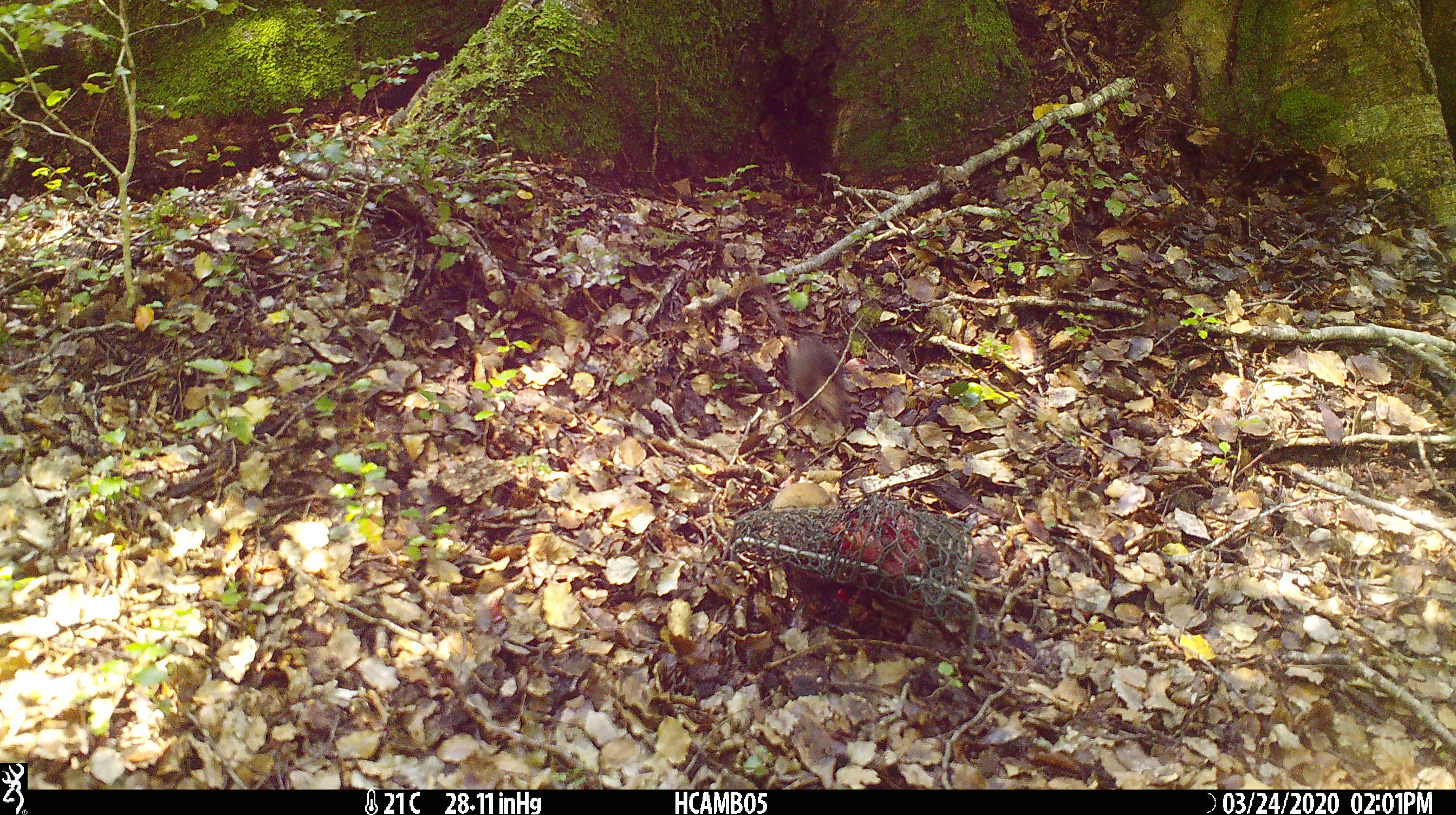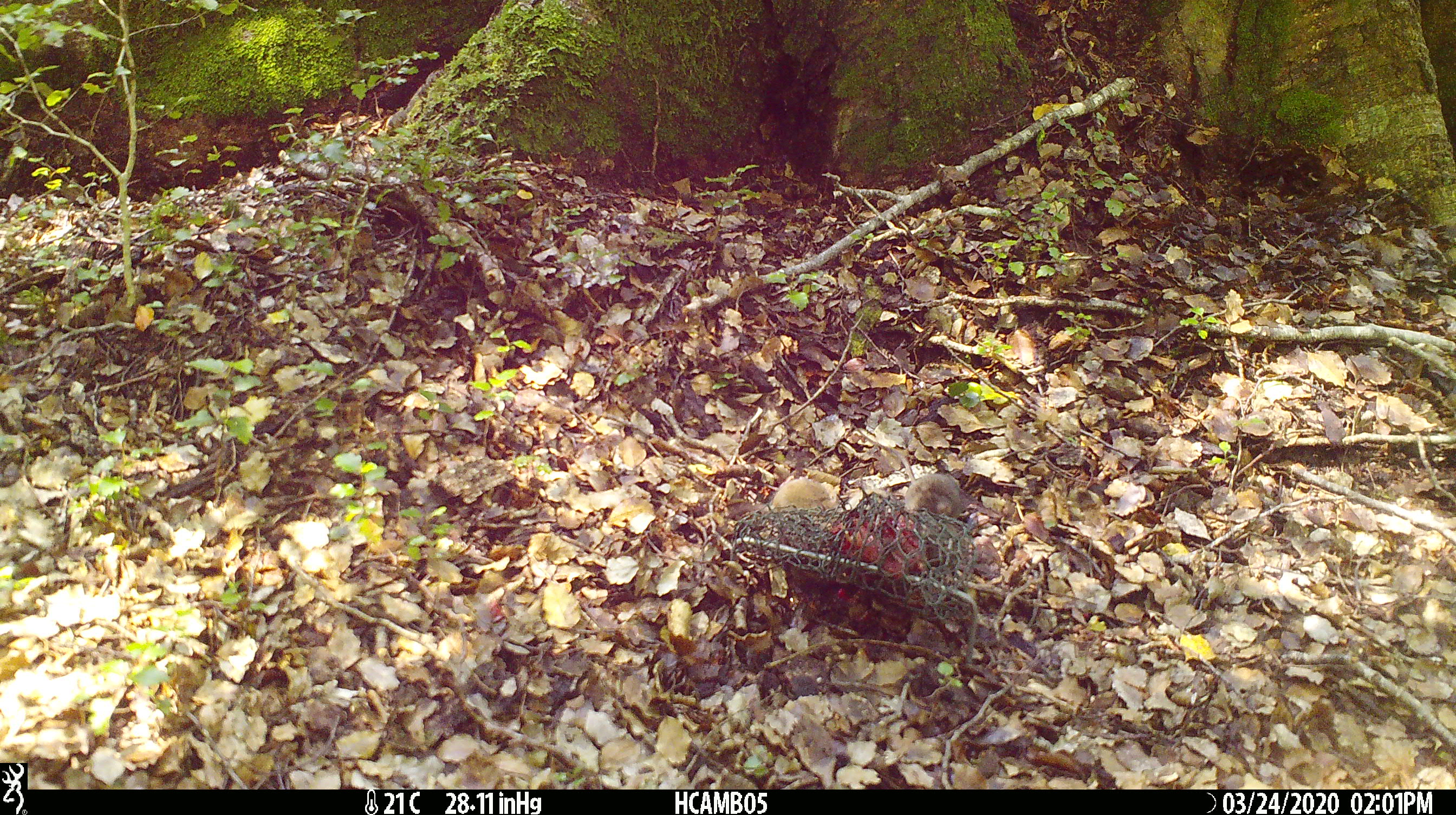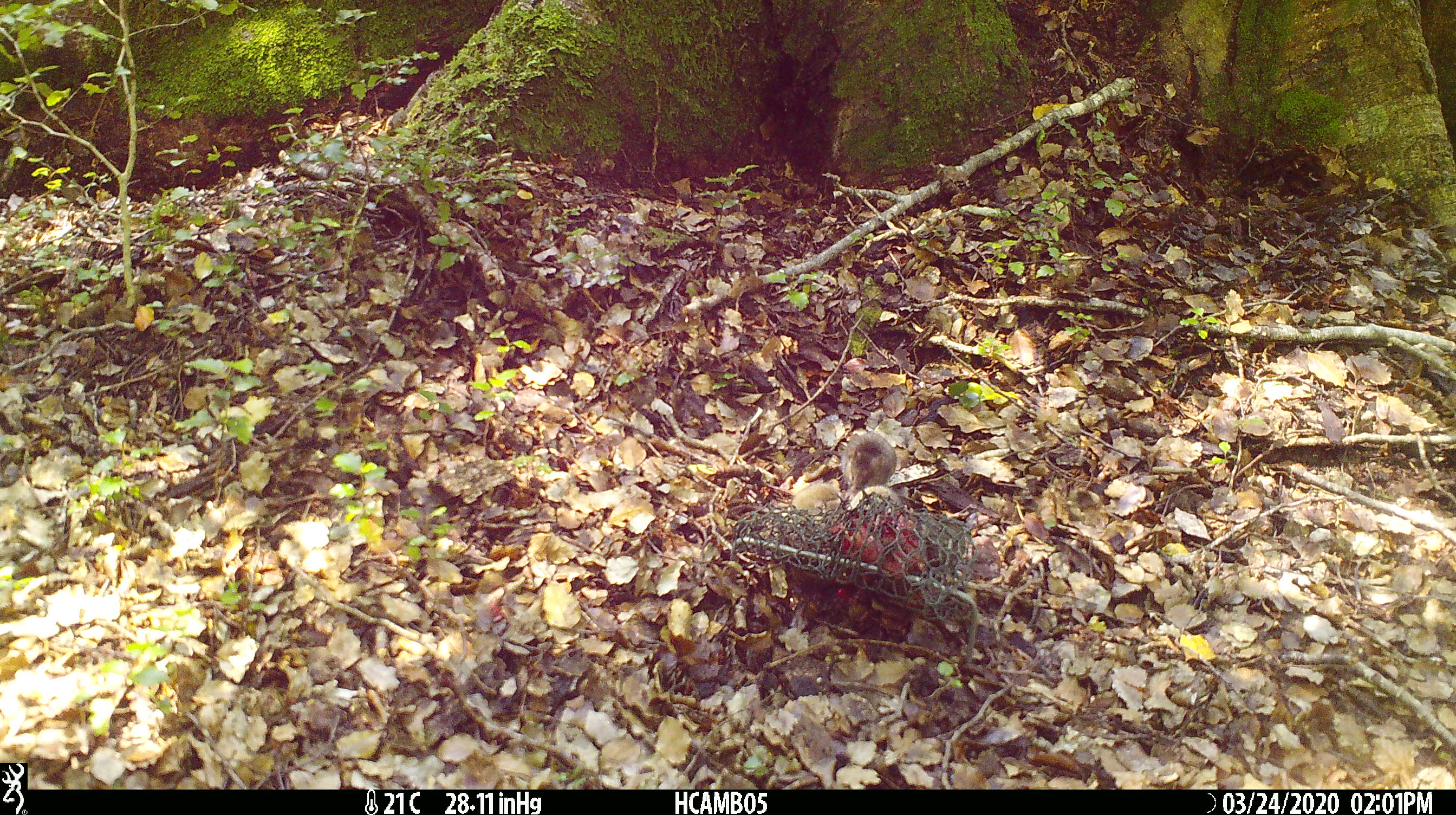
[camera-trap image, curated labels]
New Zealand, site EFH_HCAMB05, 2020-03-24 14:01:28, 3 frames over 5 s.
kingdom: Animalia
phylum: Chordata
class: Mammalia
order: Rodentia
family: Muridae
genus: Mus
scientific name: Mus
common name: mouse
Mouse (Mus).